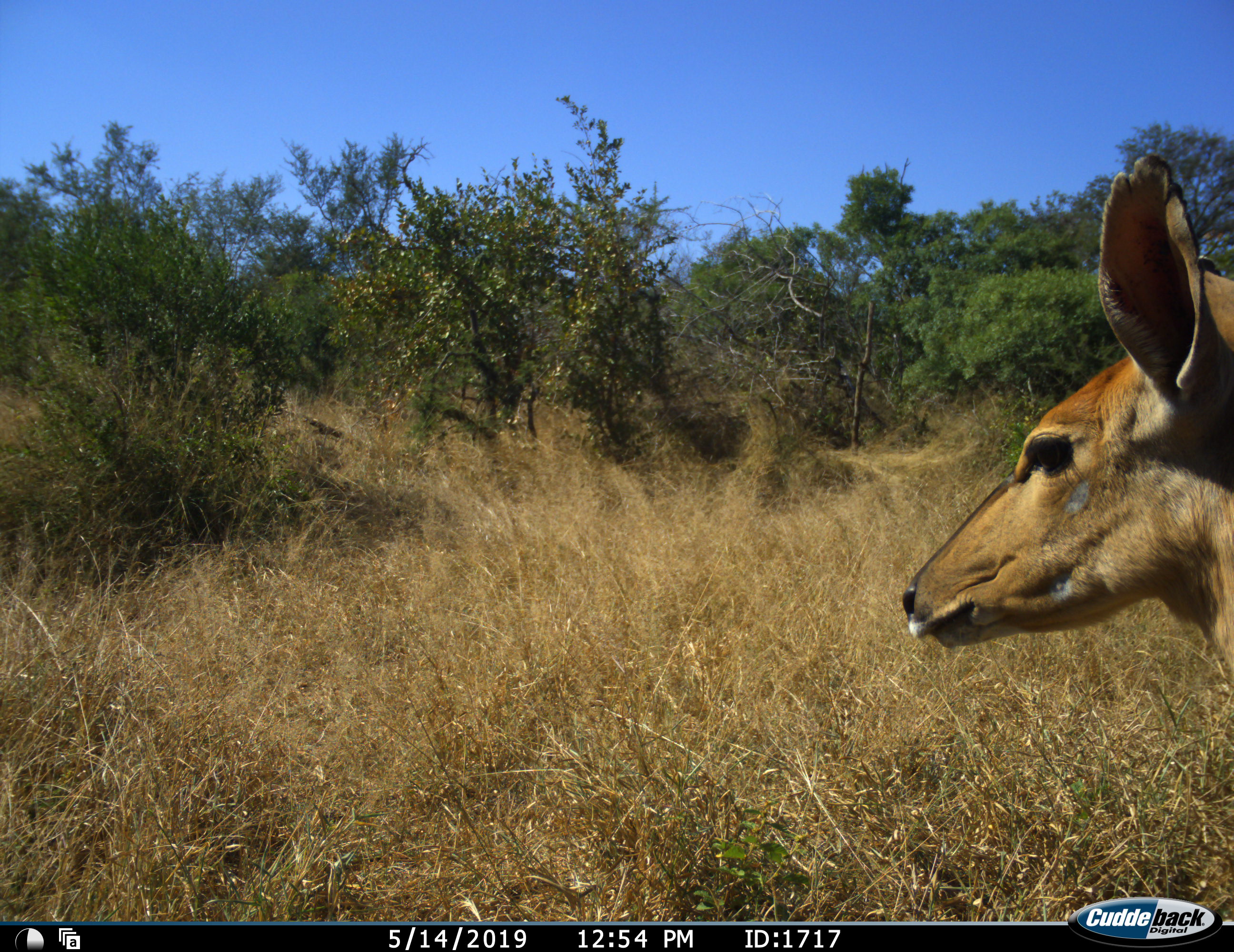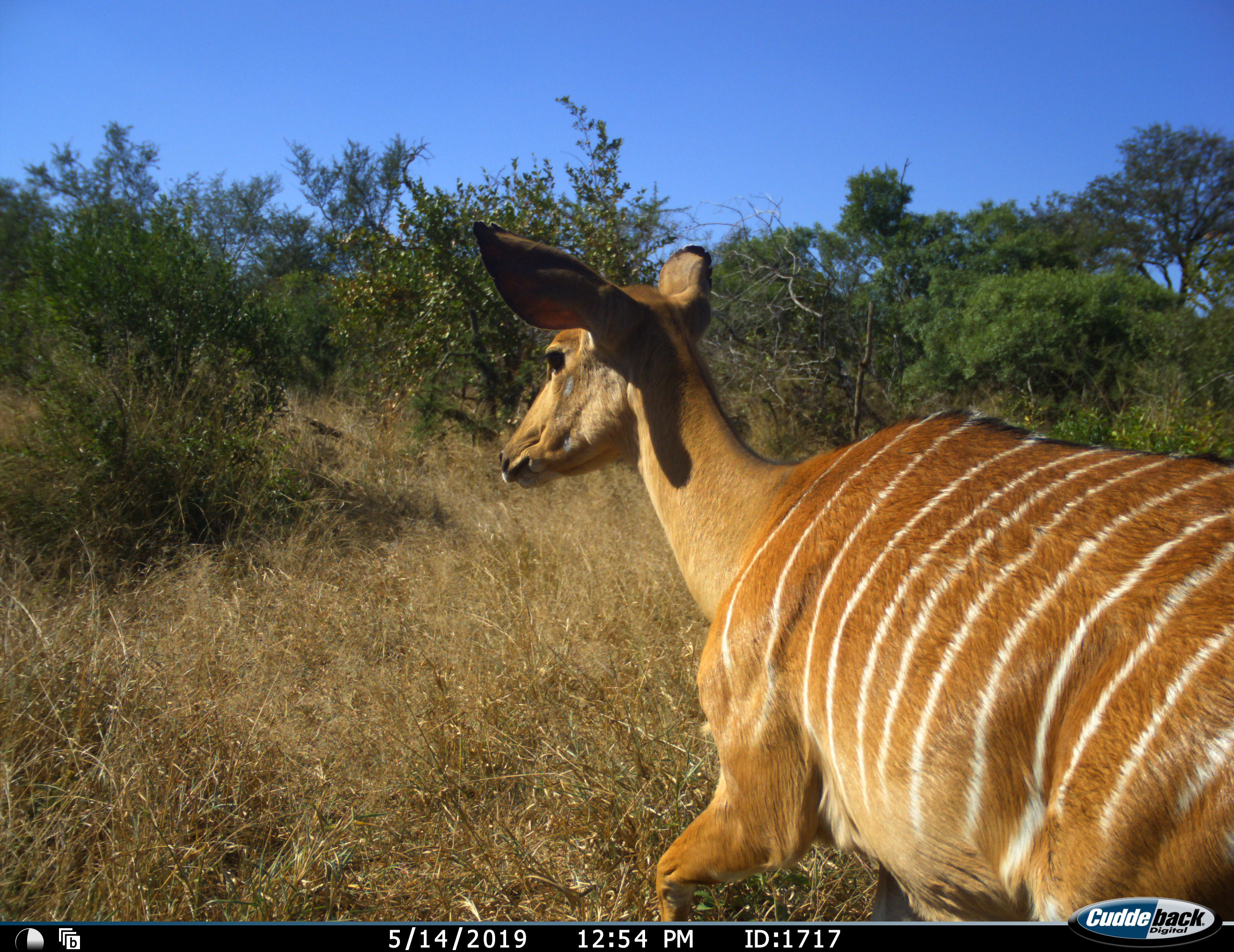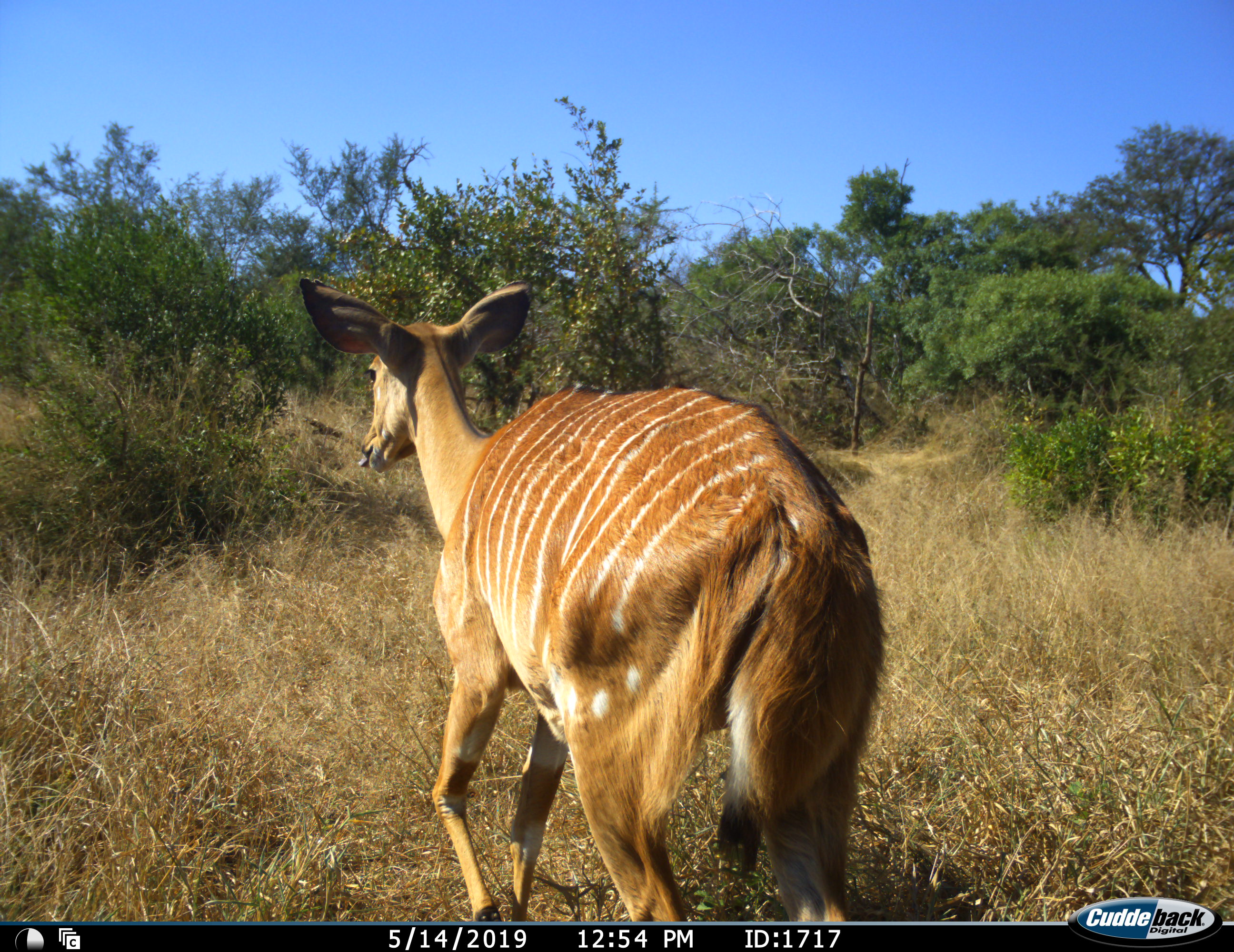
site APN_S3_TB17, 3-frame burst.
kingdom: Animalia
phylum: Chordata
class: Mammalia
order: Artiodactyla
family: Bovidae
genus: Tragelaphus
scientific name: Tragelaphus angasii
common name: nyala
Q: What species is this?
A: Nyala (Tragelaphus angasii).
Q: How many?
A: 1.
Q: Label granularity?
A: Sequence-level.